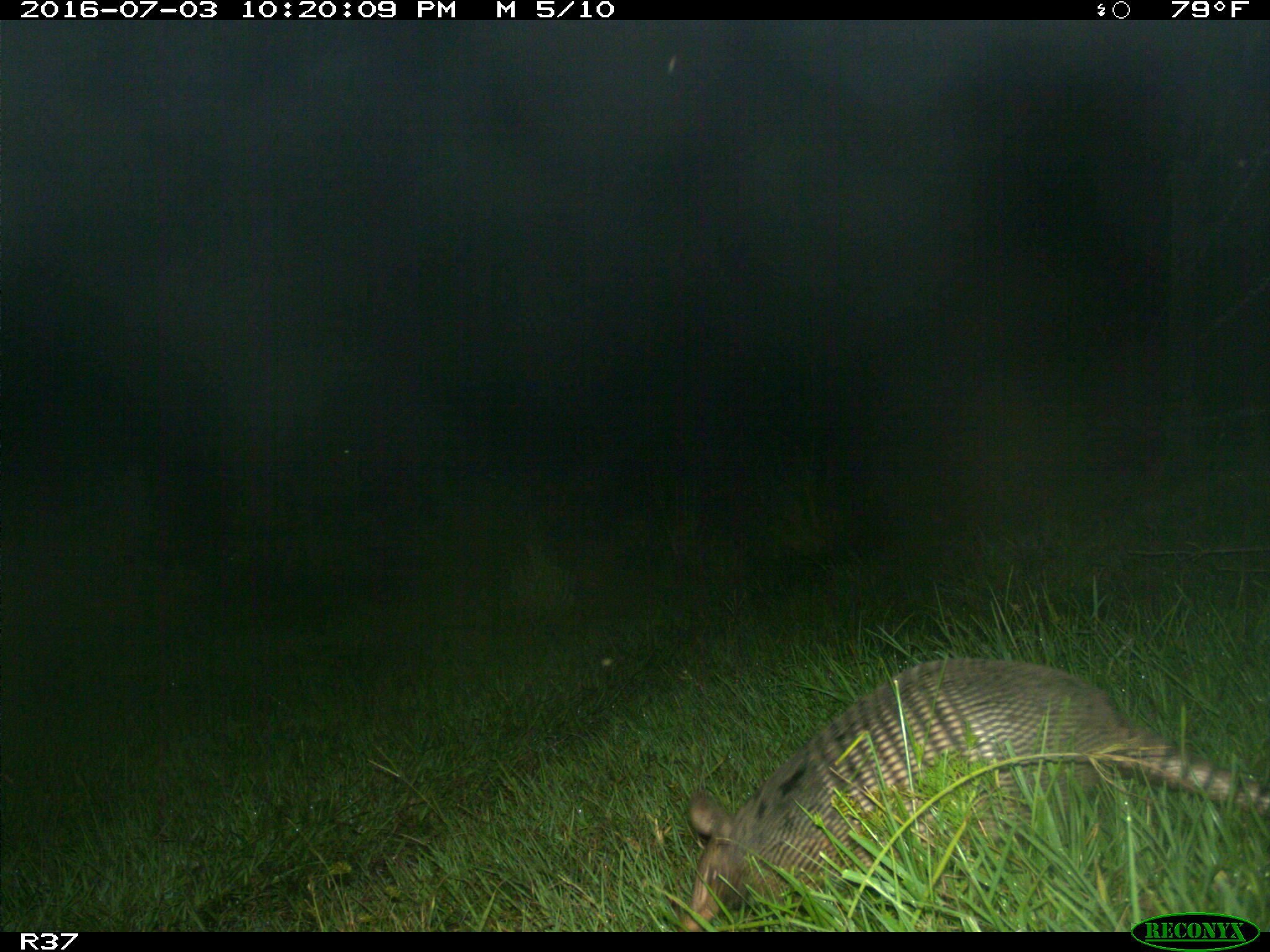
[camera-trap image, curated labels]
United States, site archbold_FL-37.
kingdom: Animalia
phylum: Chordata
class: Mammalia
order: Cingulata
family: Dasypodidae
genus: Dasypus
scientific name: Dasypus novemcinctus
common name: nine-banded armadillo